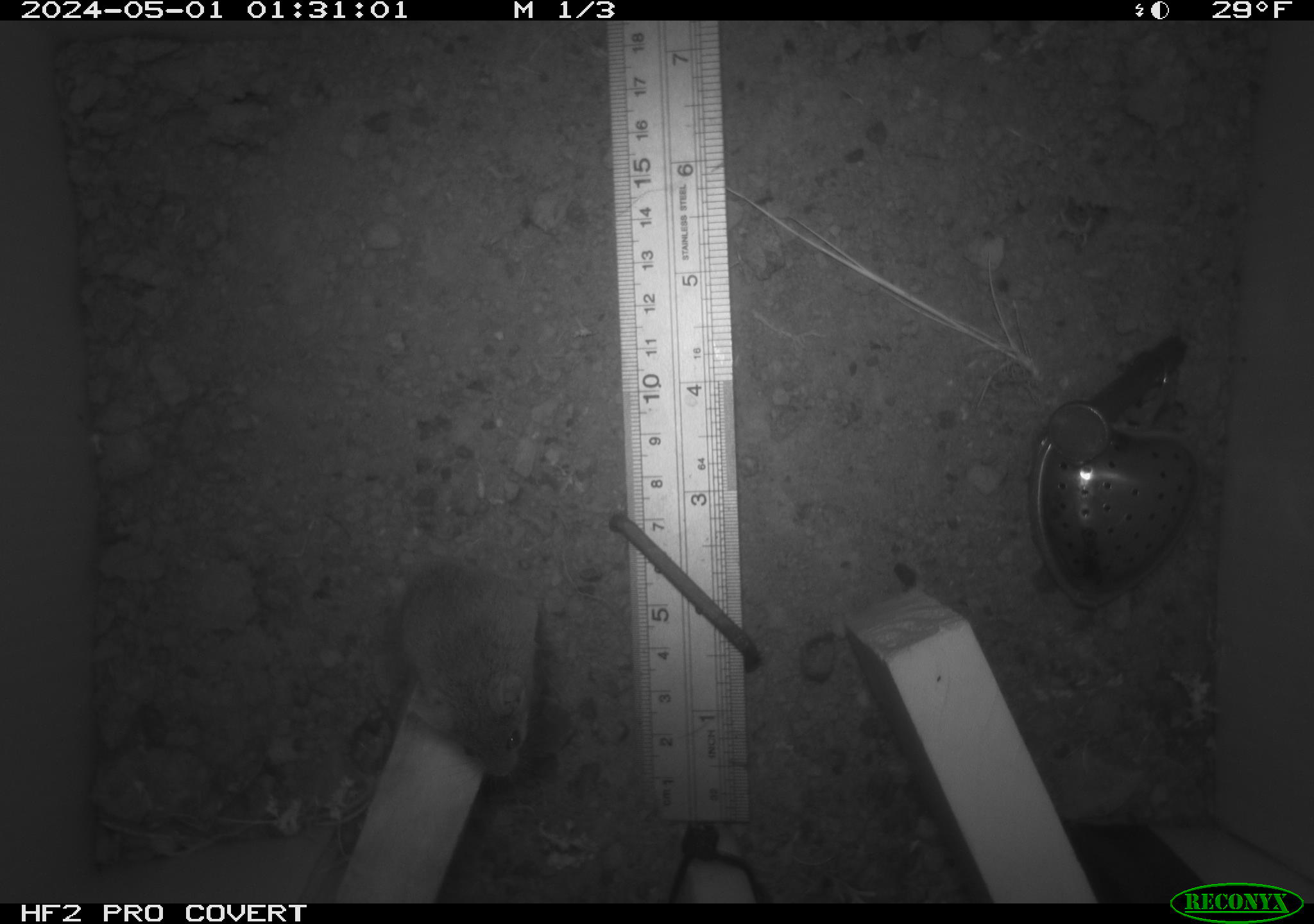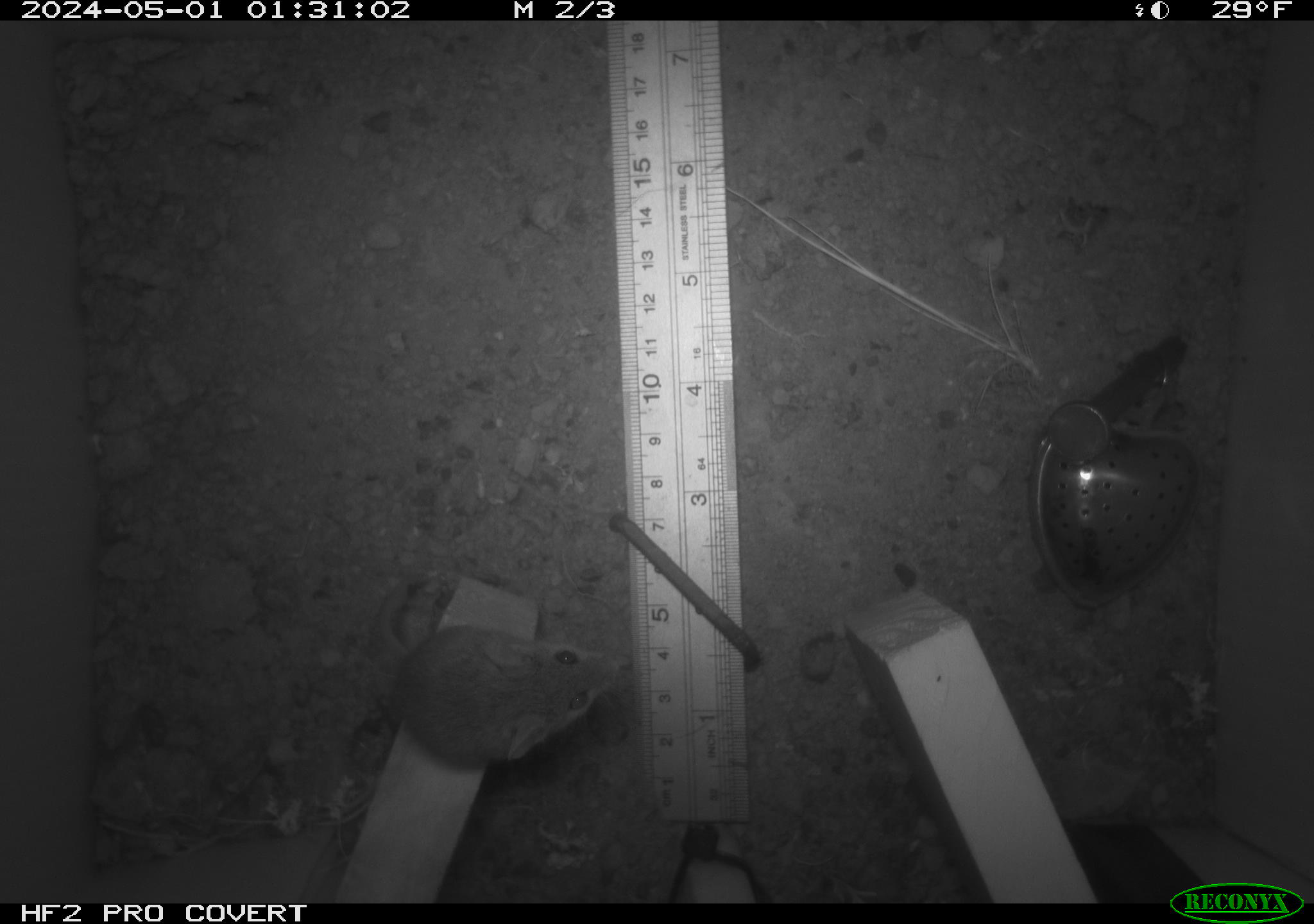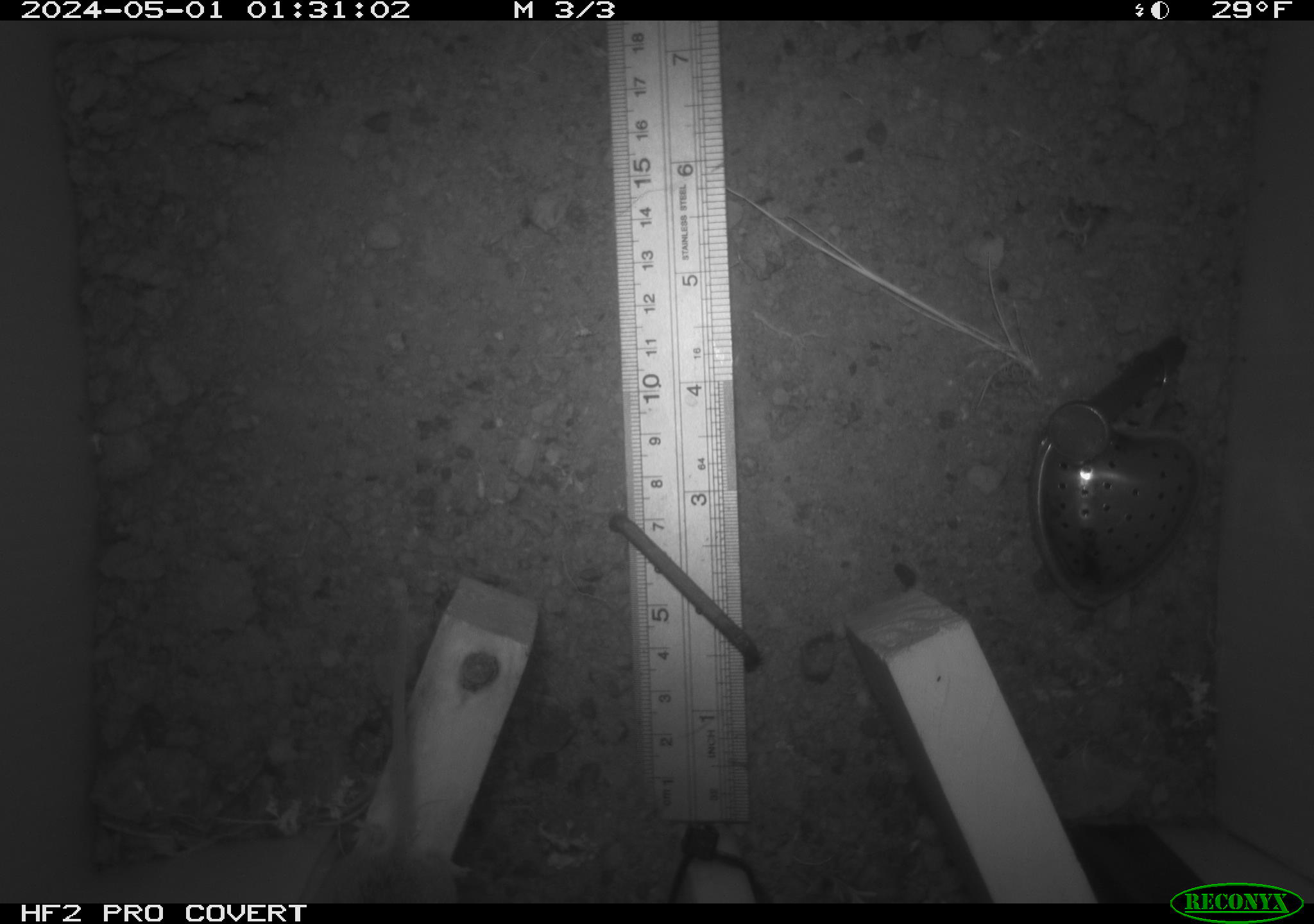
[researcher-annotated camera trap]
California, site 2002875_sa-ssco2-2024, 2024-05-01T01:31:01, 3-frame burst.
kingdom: Animalia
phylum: Chordata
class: Mammalia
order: Rodentia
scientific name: Rodentia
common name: mouse species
Mouse species (Rodentia).